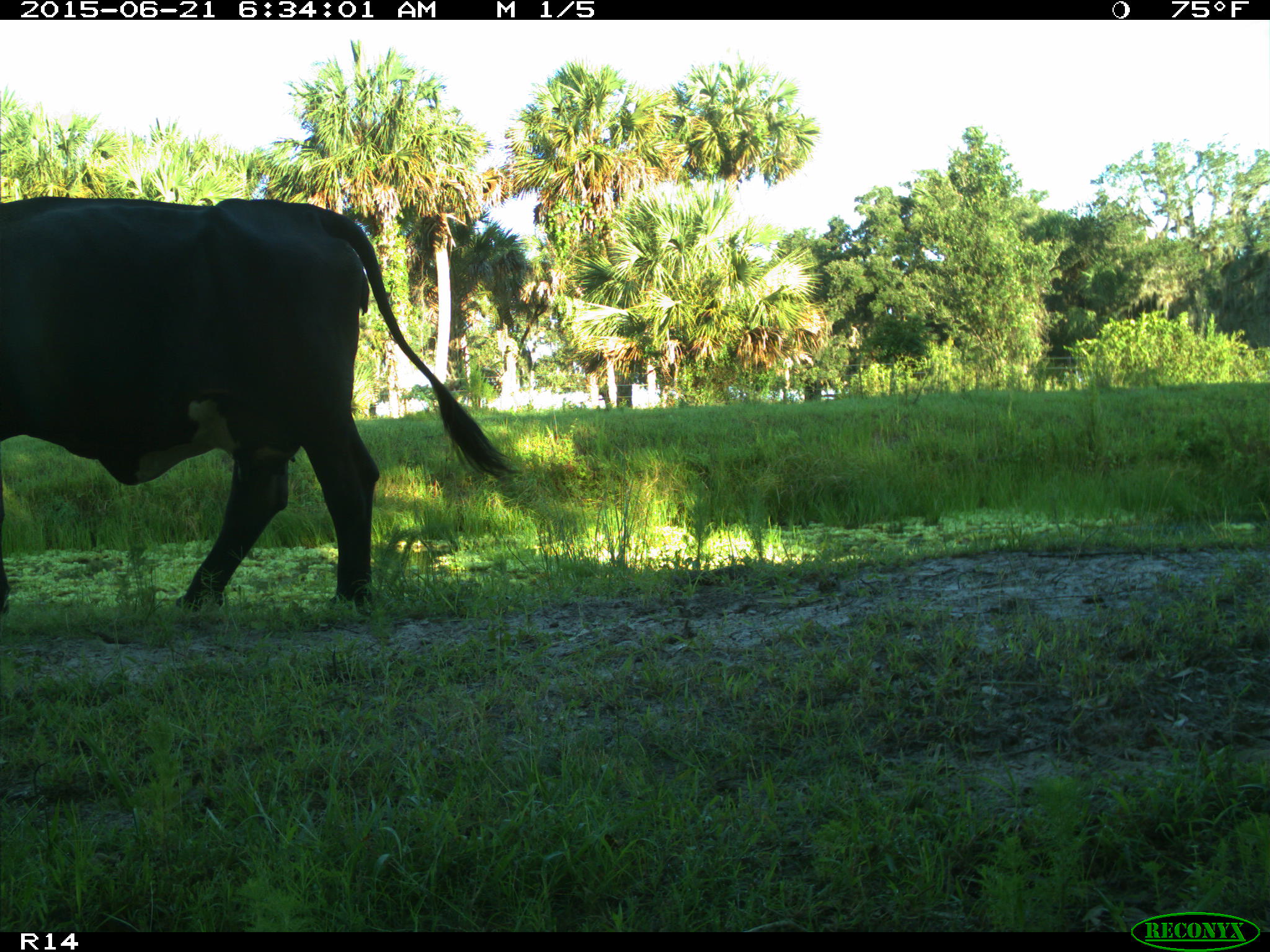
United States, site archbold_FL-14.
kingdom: Animalia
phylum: Chordata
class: Mammalia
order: Artiodactyla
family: Bovidae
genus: Bos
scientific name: Bos taurus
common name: domestic cow